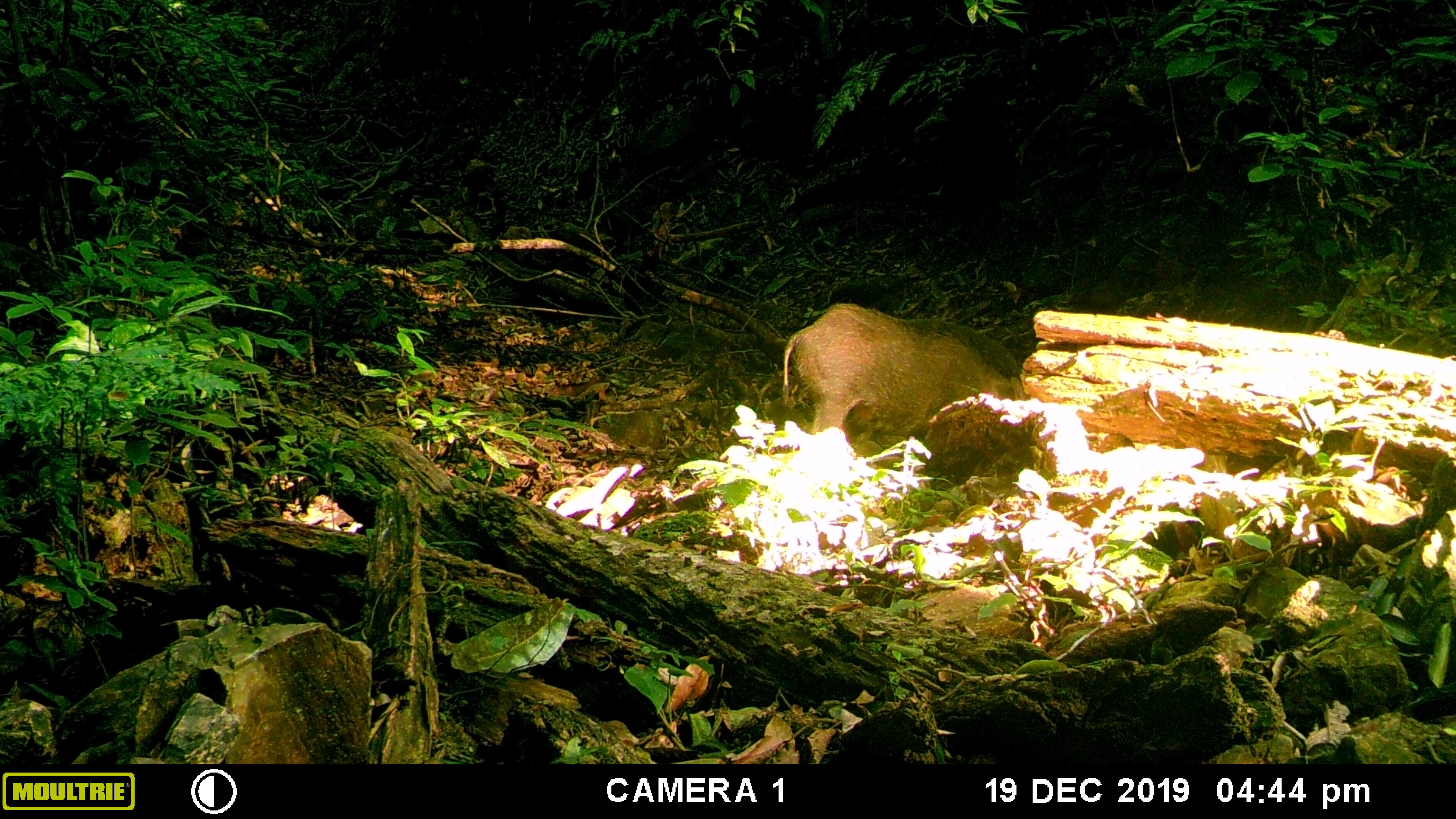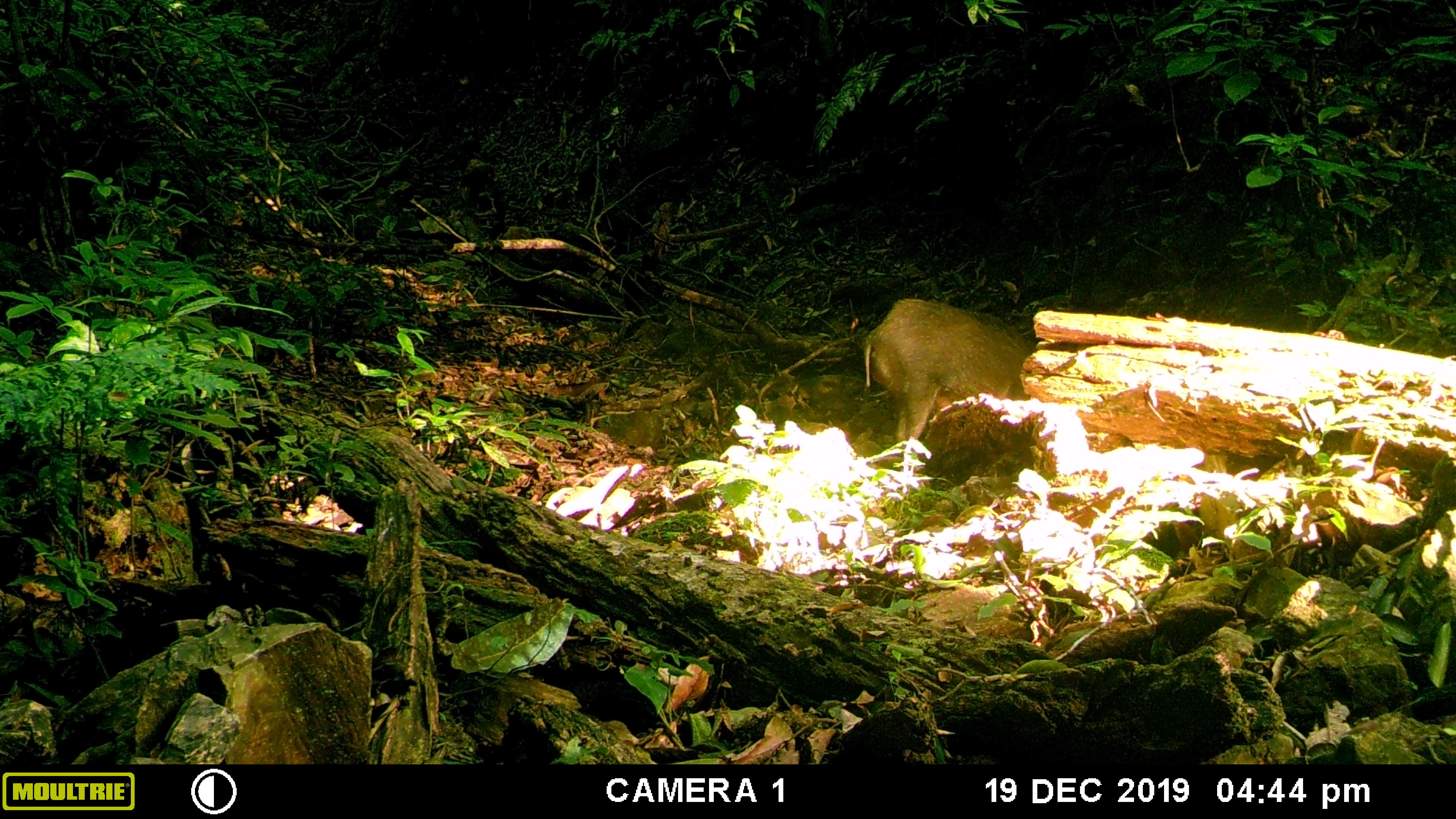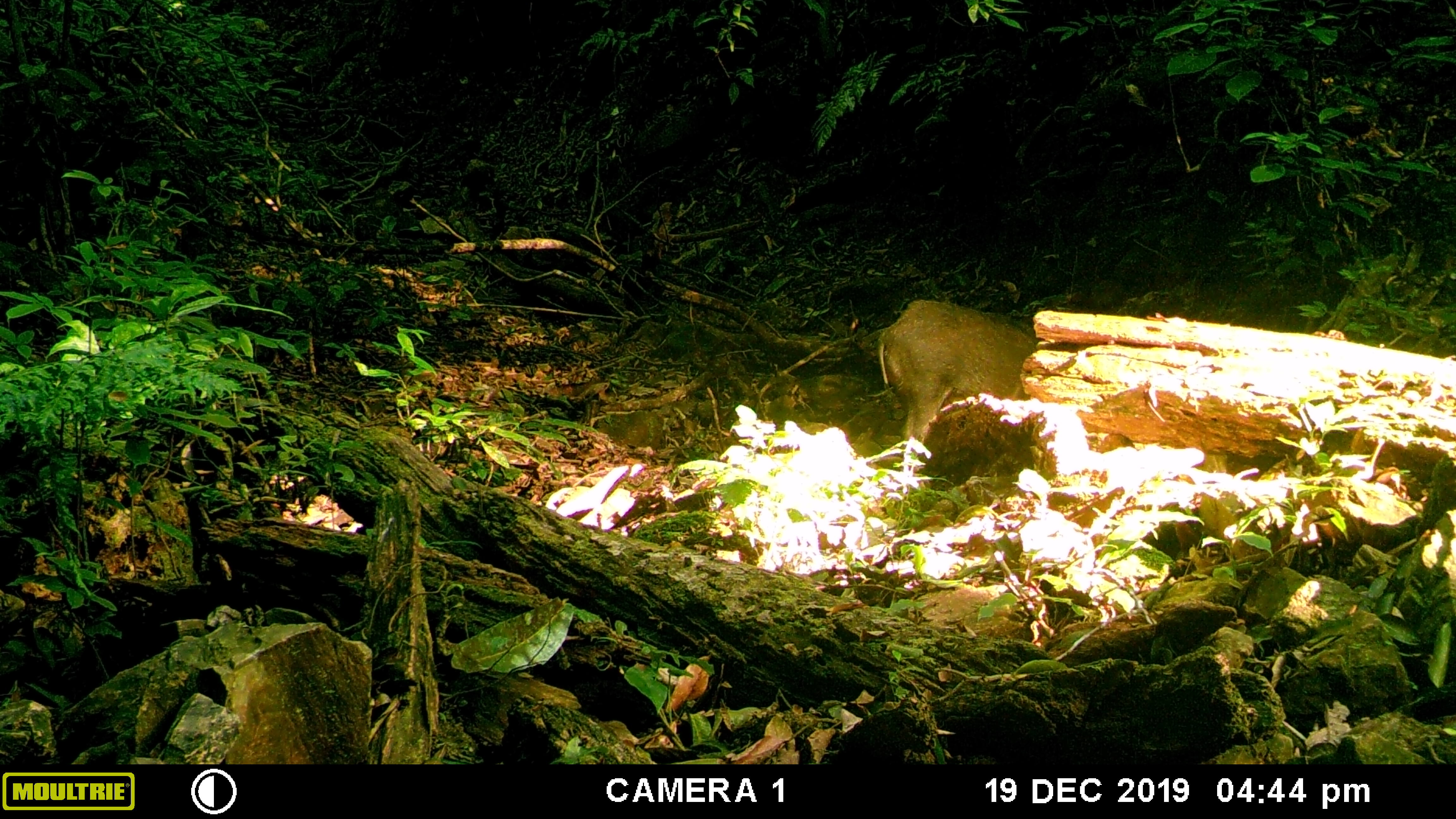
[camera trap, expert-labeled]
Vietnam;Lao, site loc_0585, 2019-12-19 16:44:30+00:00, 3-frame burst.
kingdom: Animalia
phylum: Chordata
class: Mammalia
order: Artiodactyla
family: Suidae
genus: Sus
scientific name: Sus scrofa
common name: eurasian wild pig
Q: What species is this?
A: Eurasian wild pig (Sus scrofa).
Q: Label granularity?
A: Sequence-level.